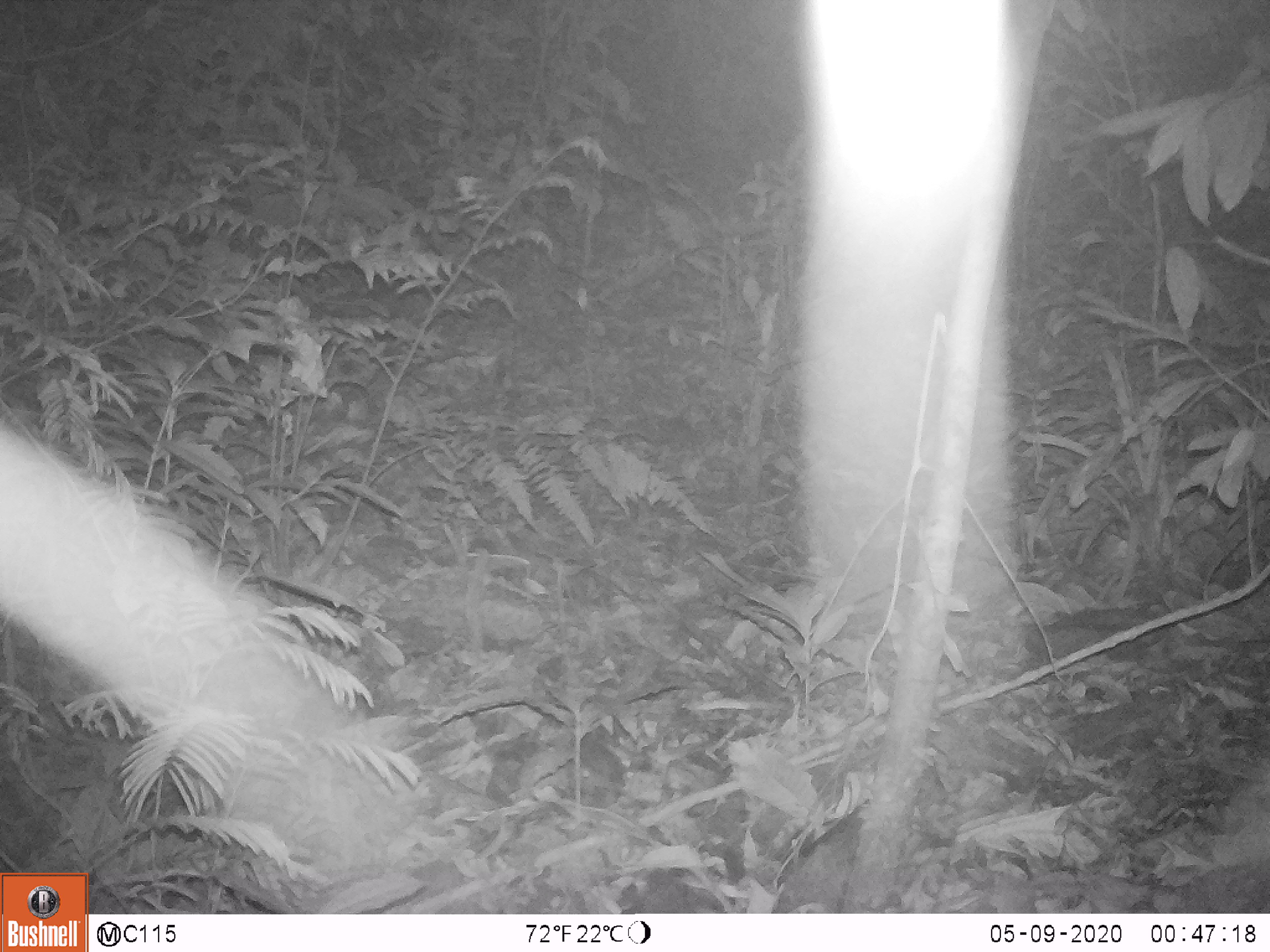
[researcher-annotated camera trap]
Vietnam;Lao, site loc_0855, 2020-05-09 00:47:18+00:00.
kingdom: Animalia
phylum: Chordata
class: Mammalia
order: Rodentia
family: Muridae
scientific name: Muridae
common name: old-world mice and rats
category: unidentified murid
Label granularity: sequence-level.